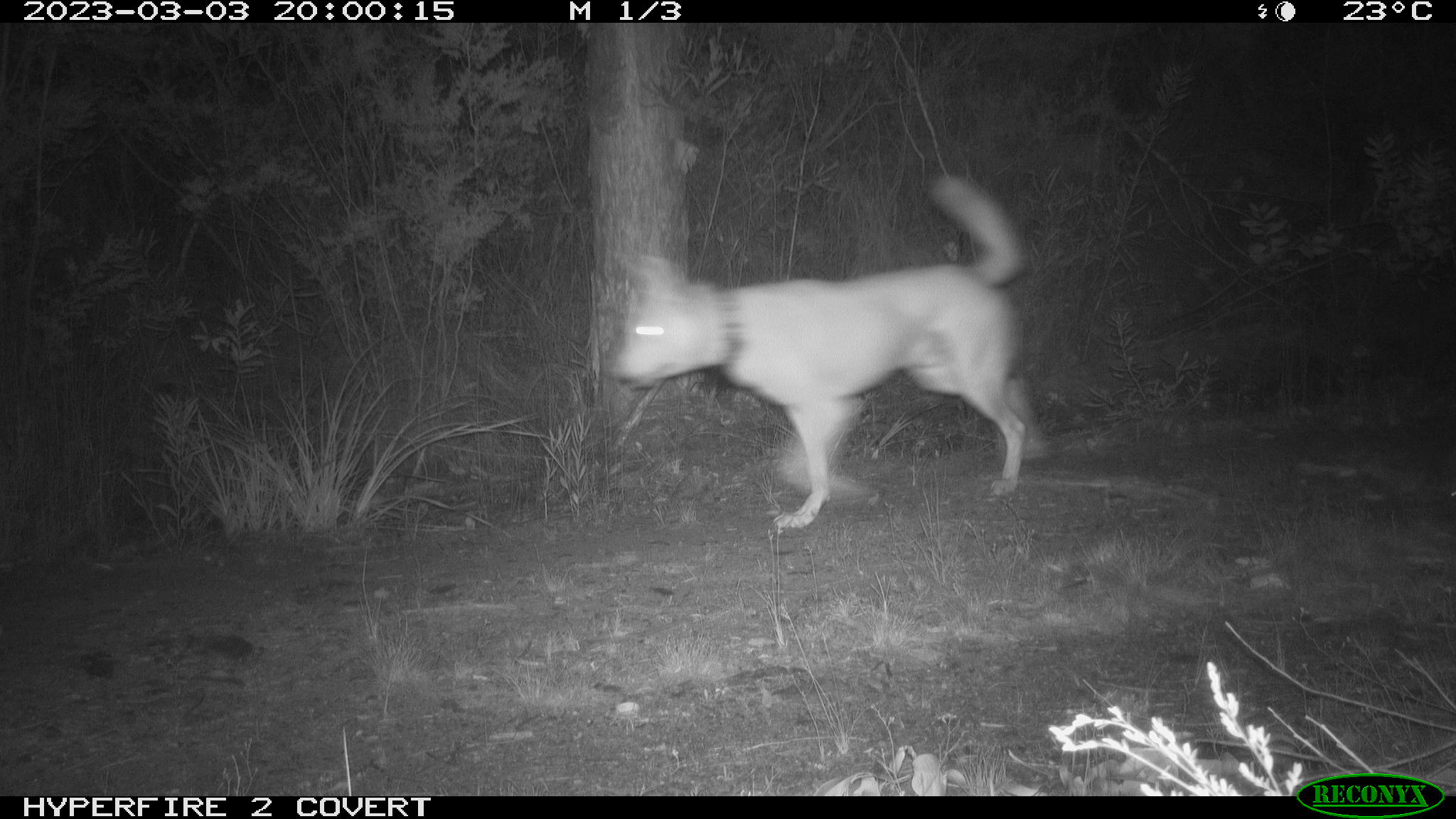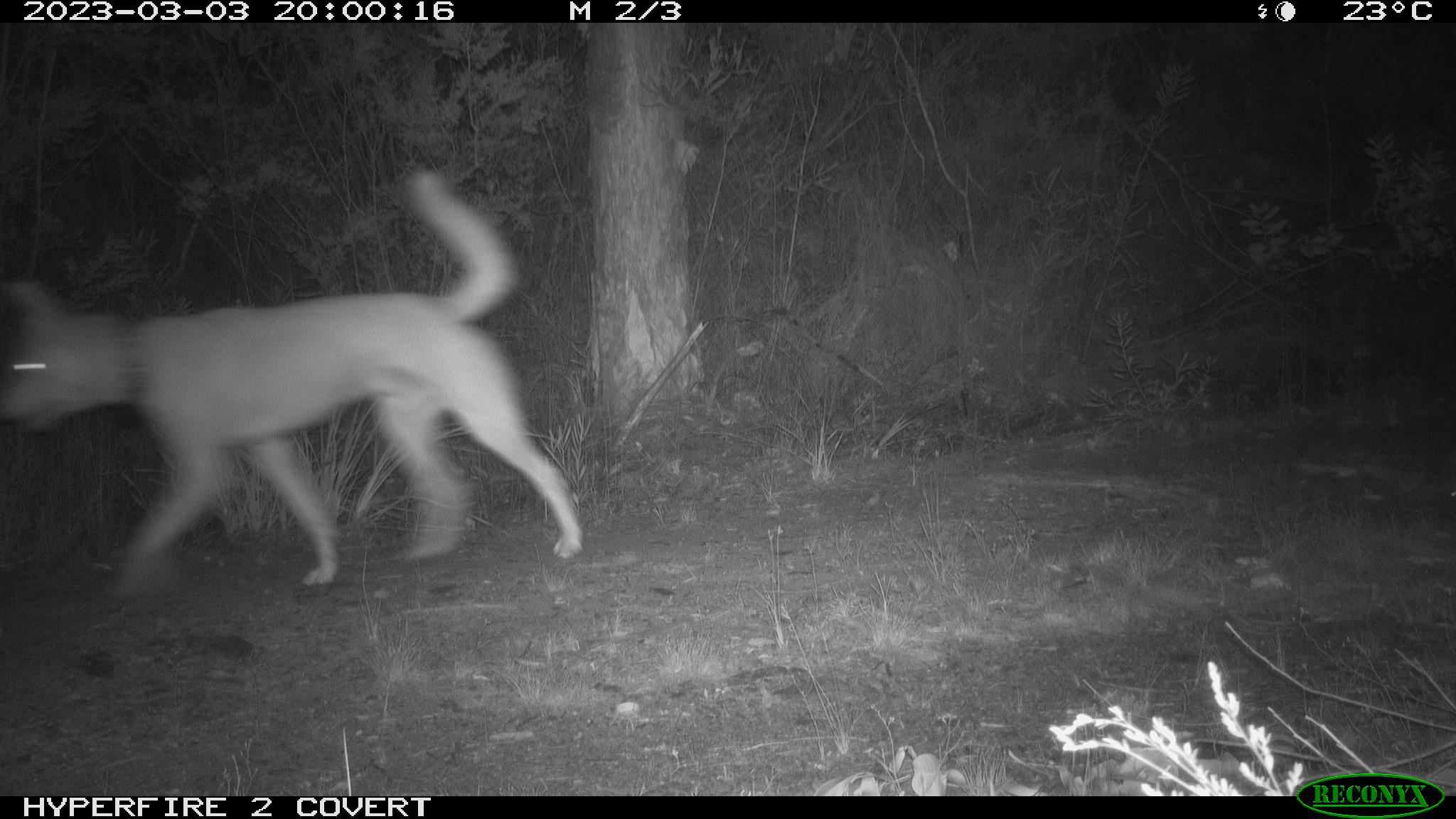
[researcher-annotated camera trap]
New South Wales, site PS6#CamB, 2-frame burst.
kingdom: Animalia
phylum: Chordata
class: Mammalia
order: Carnivora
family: Canidae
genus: Canis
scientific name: Canis familiaris dingo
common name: dingo